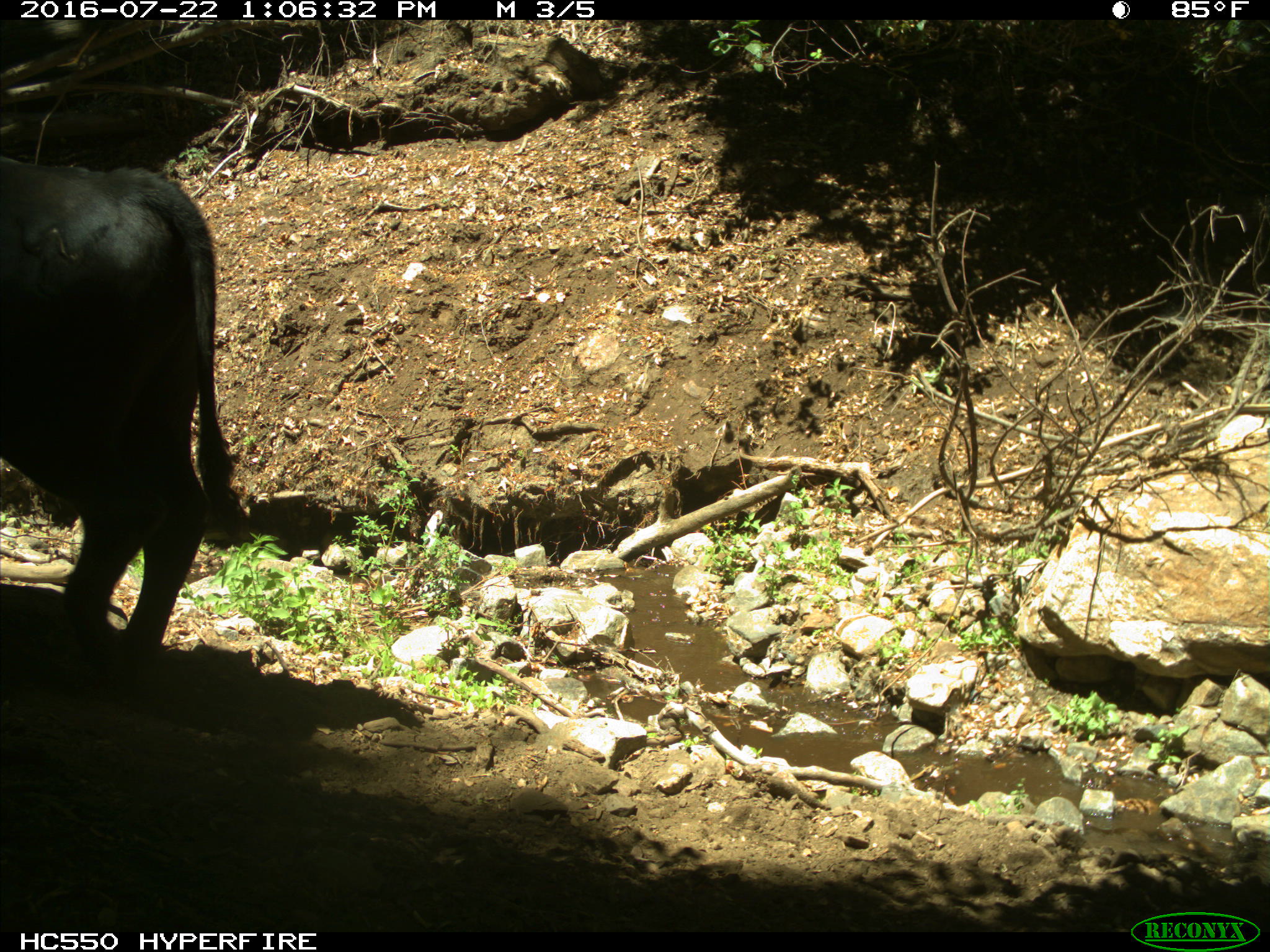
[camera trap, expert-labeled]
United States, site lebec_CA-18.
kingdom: Animalia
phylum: Chordata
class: Mammalia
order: Artiodactyla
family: Bovidae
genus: Bos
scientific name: Bos taurus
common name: domestic cow